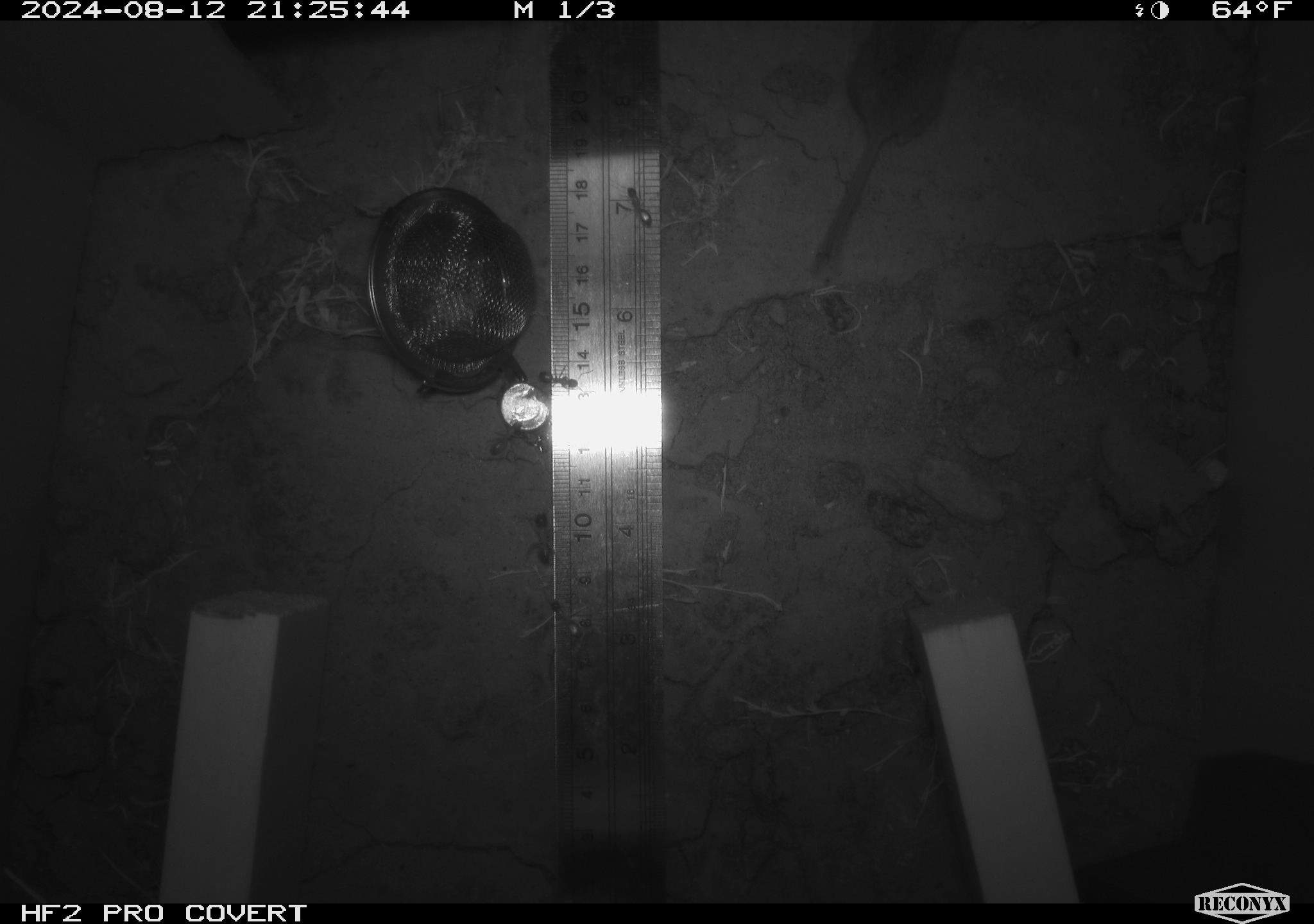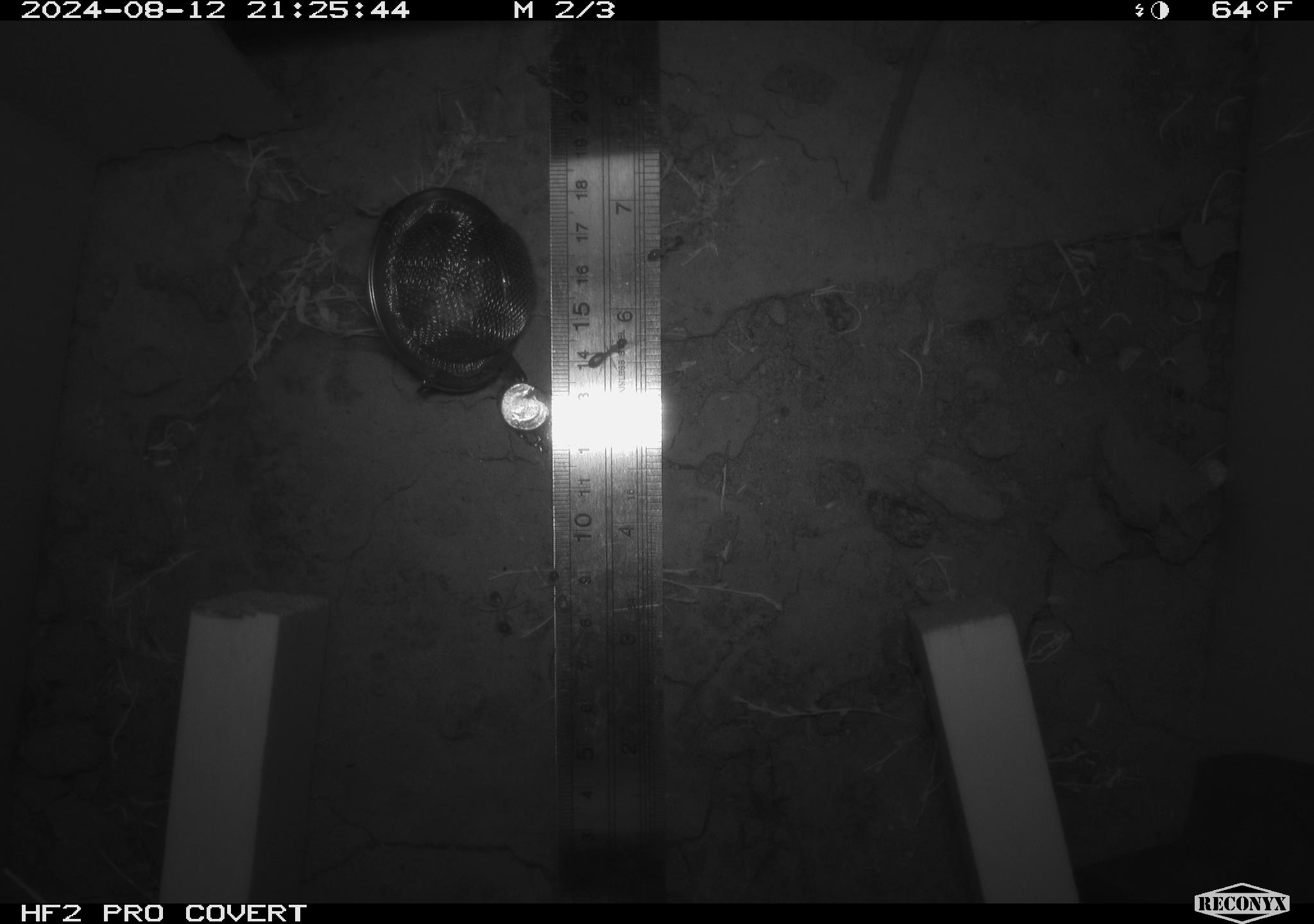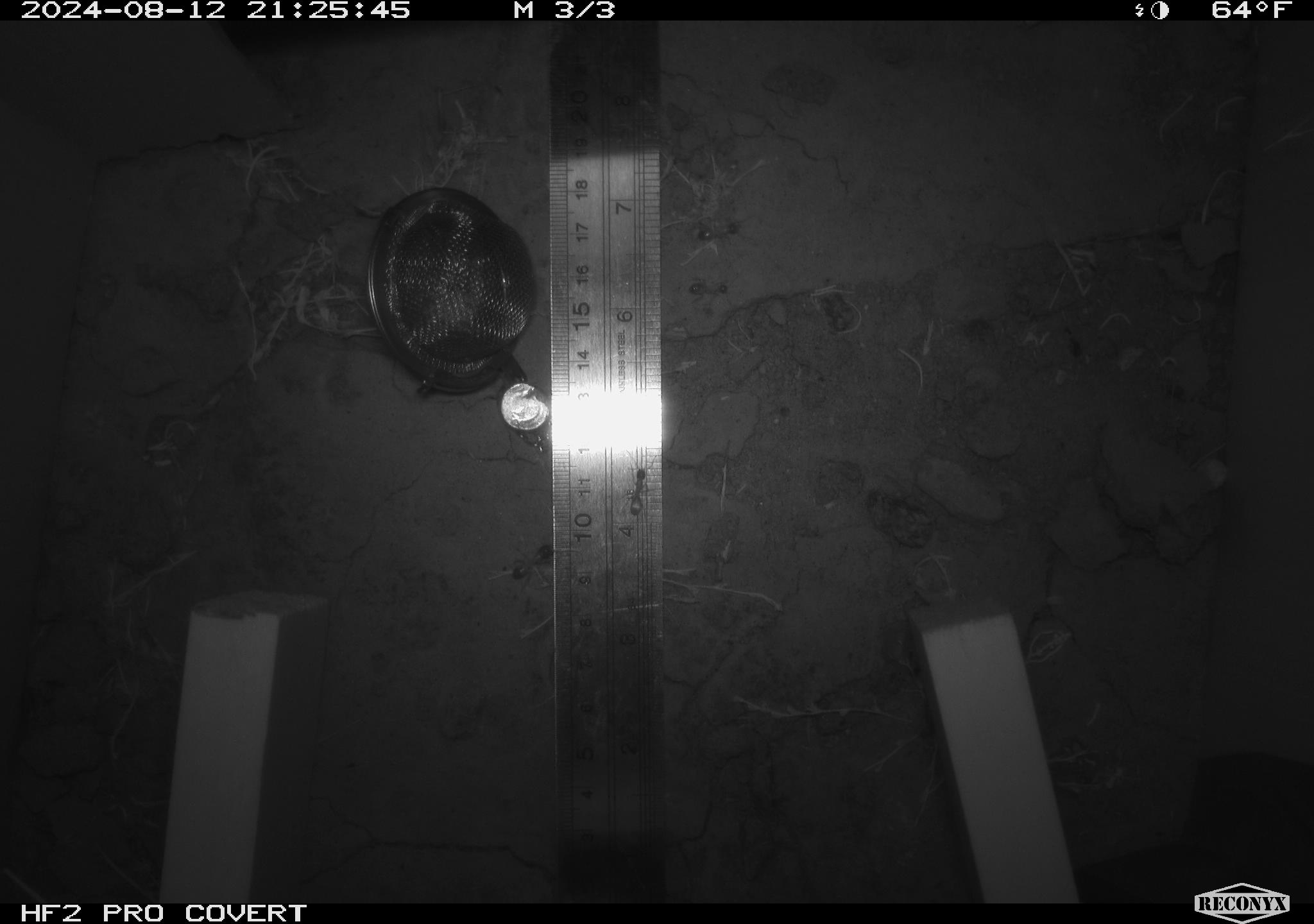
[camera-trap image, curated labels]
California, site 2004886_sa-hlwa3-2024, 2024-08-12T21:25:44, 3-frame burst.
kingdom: Animalia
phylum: Chordata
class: Mammalia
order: Rodentia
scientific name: Rodentia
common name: mouse species